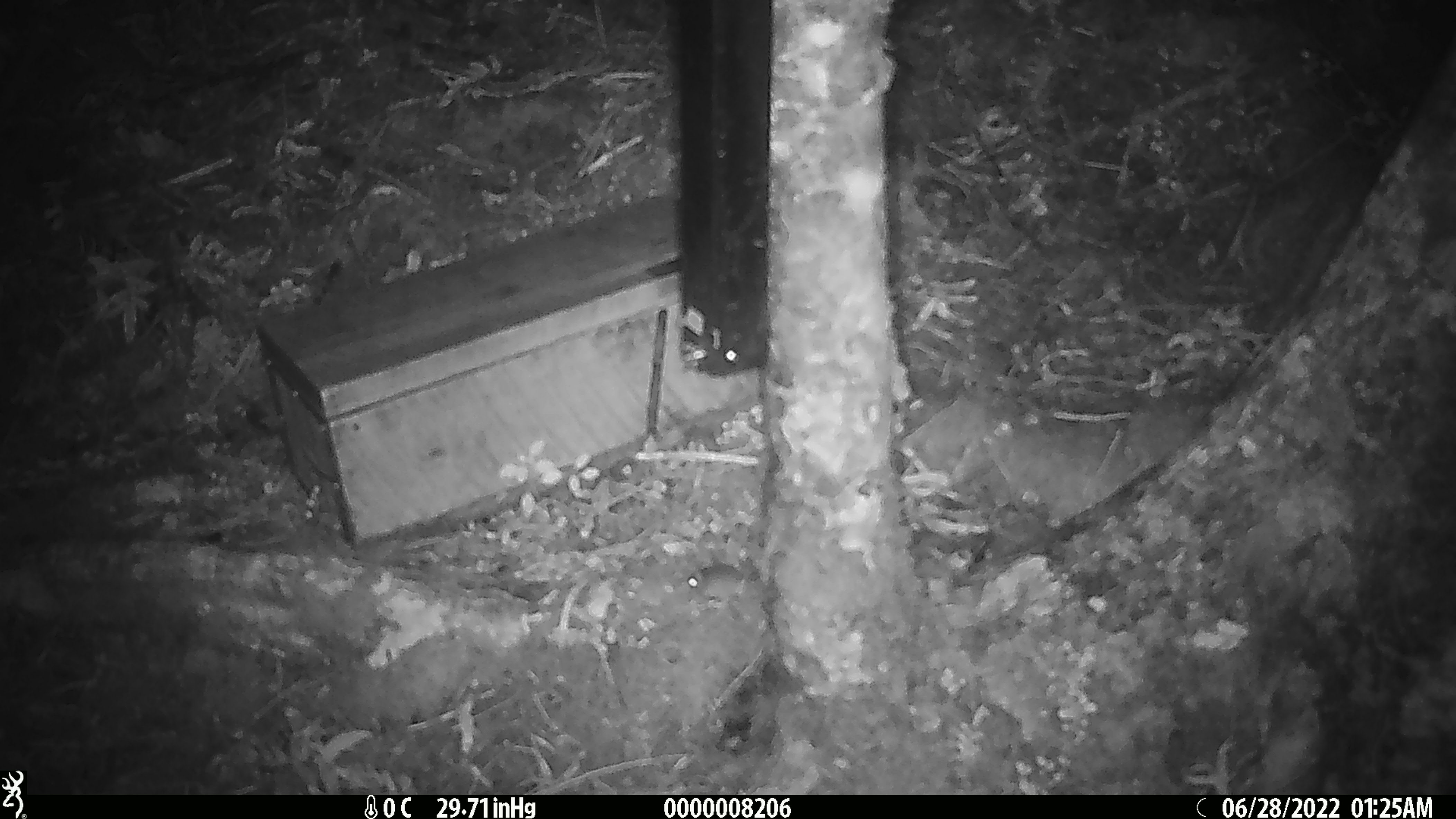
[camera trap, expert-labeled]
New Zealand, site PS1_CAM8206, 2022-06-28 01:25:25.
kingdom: Animalia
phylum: Chordata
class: Mammalia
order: Rodentia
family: Muridae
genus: Mus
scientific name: Mus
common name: mouse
Mouse (Mus).